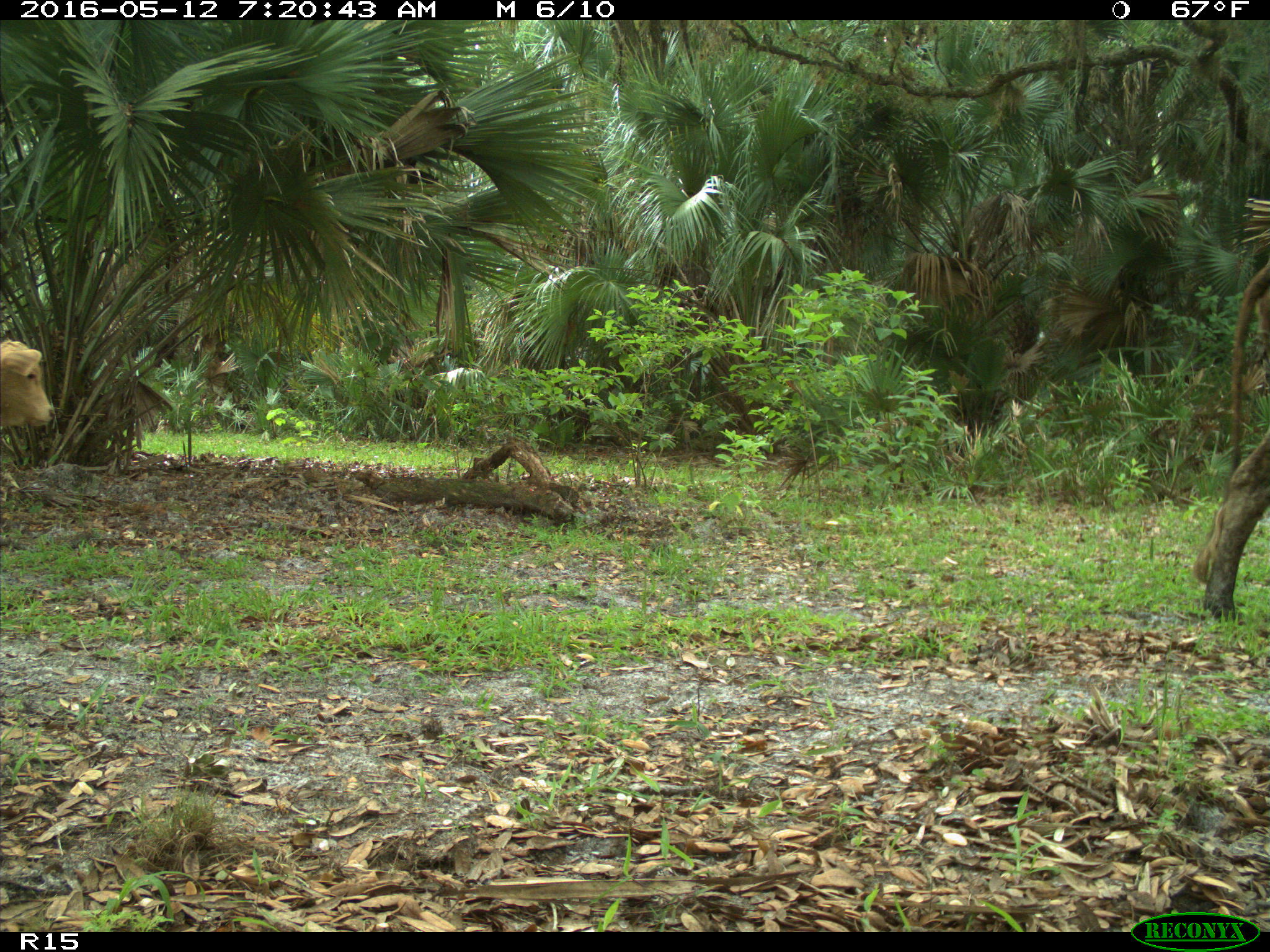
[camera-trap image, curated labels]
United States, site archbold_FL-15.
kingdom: Animalia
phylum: Chordata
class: Mammalia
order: Artiodactyla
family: Bovidae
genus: Bos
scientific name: Bos taurus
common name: domestic cow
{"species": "Bos taurus (domestic cow)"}